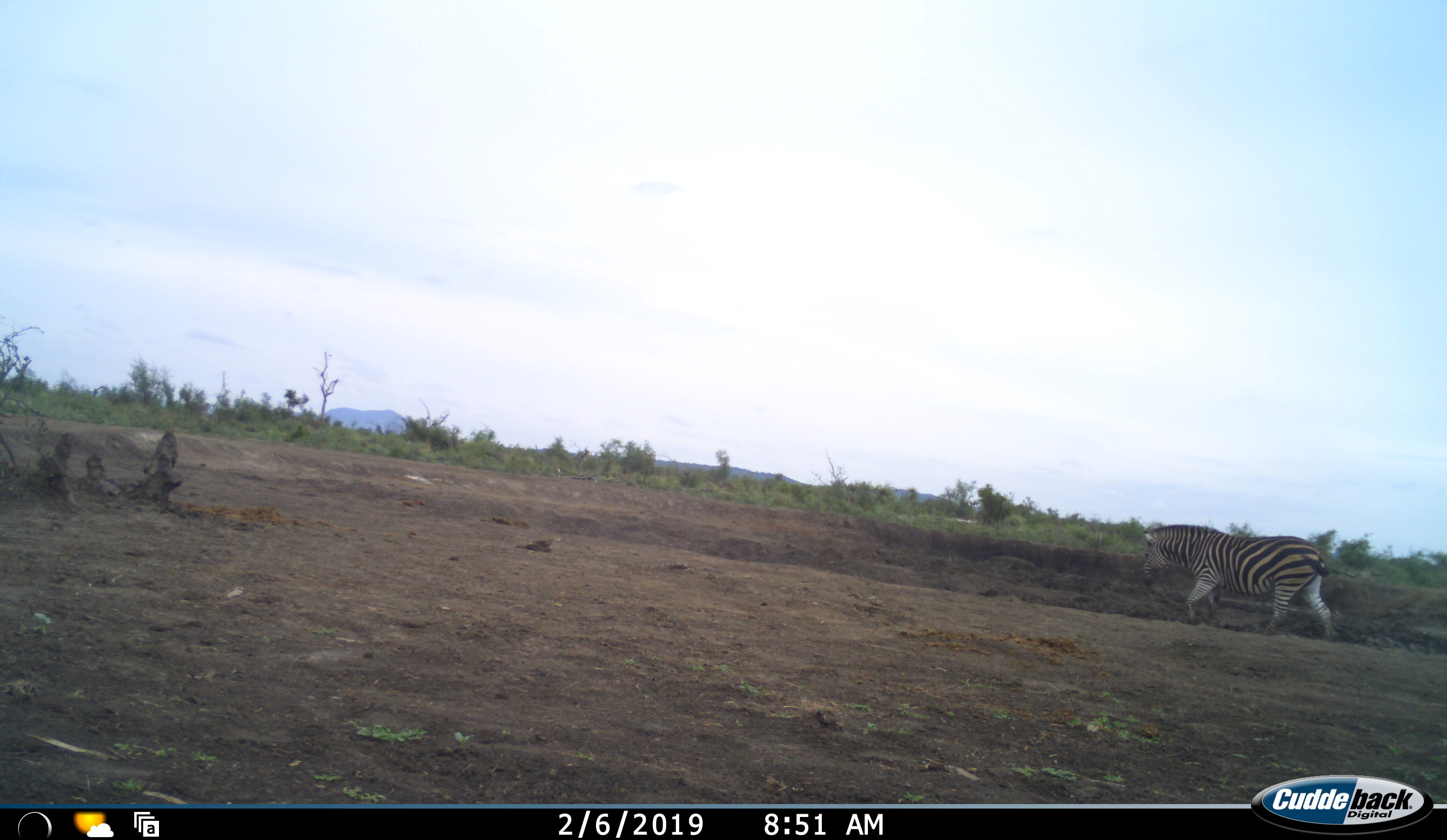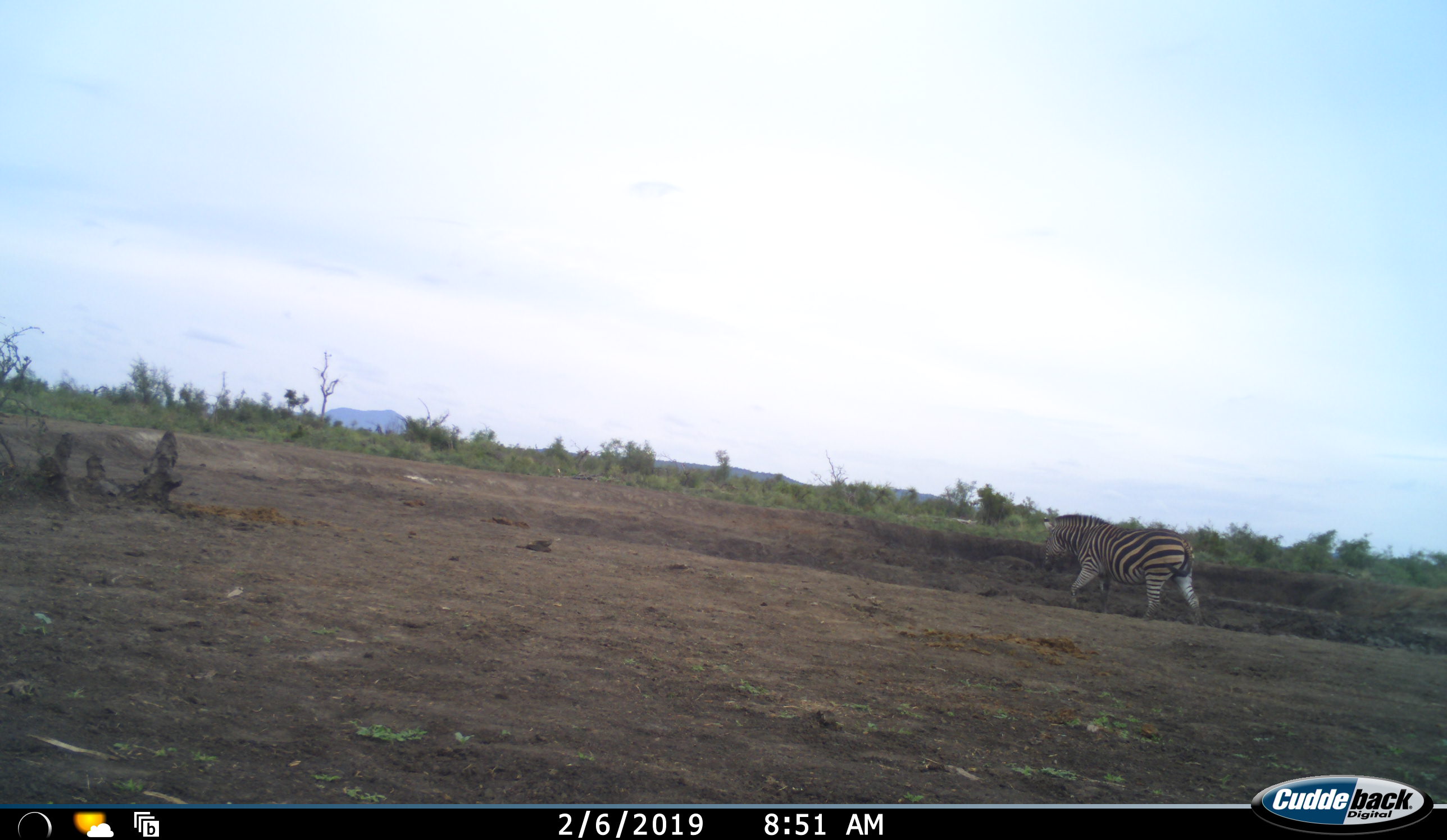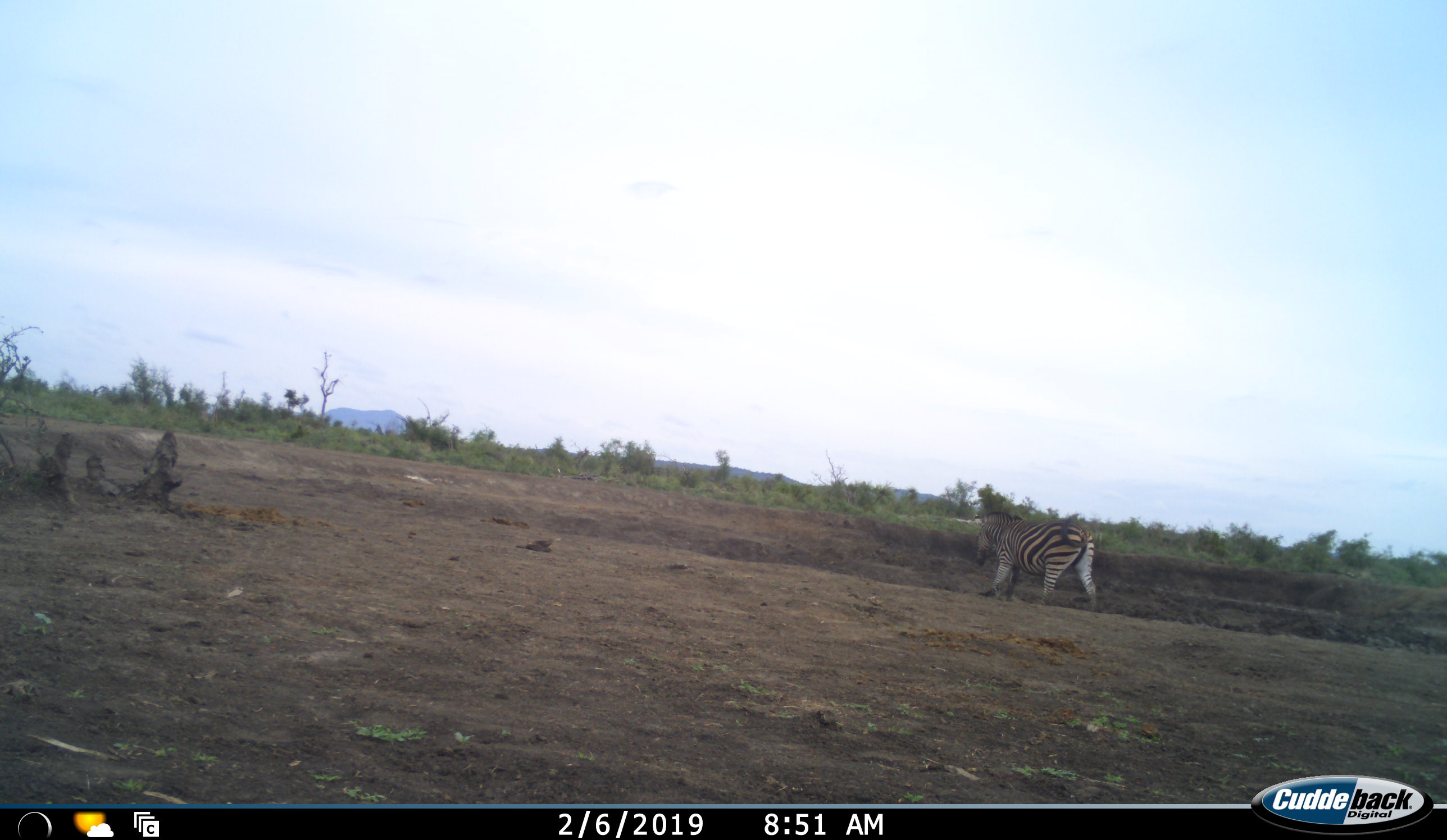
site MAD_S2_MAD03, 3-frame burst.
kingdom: Animalia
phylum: Chordata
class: Mammalia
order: Perissodactyla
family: Equidae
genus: Equus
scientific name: Equus quagga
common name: plains zebra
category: zebraplains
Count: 1.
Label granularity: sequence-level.